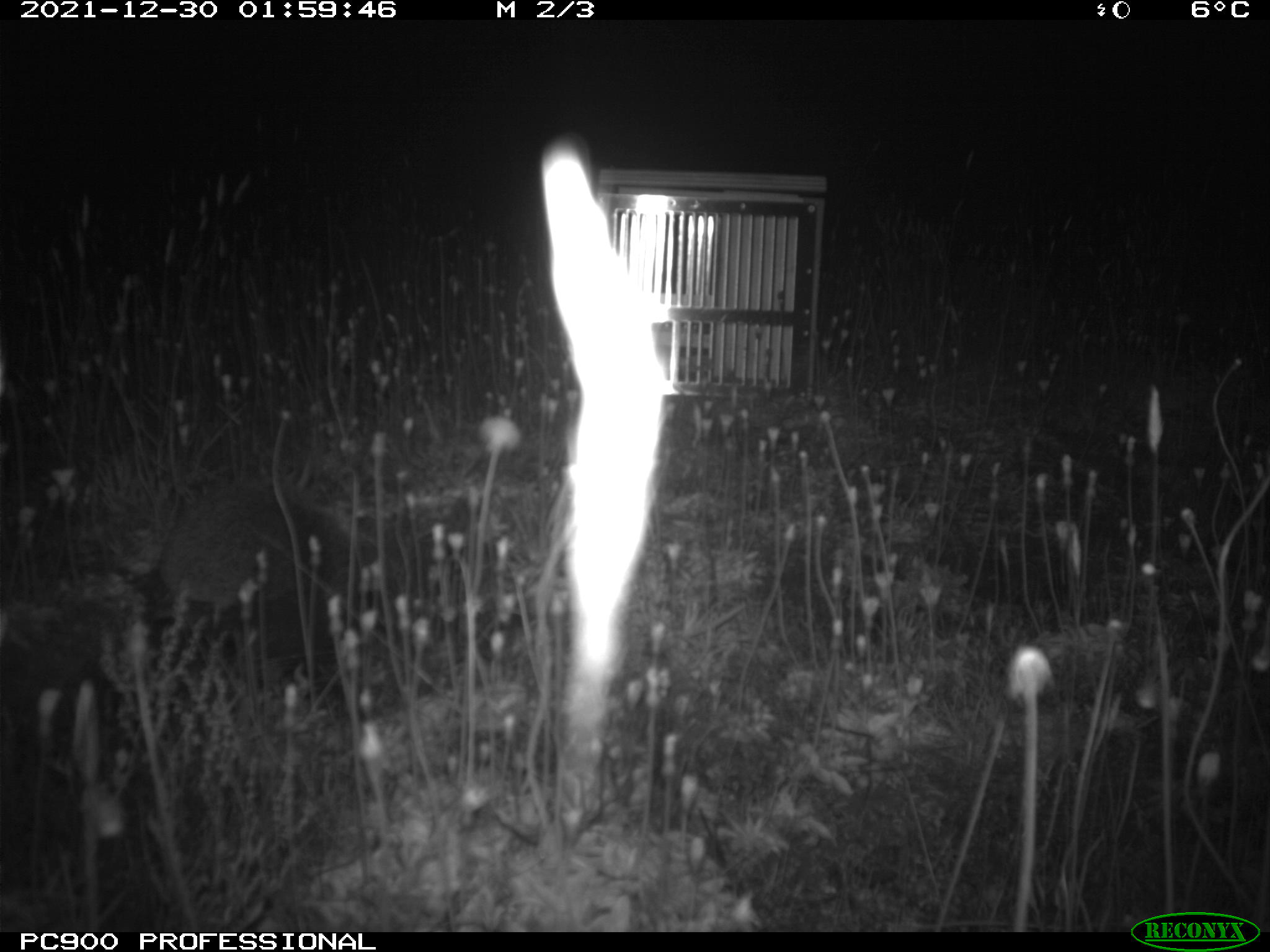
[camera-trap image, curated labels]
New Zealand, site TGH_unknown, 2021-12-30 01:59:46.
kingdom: Animalia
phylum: Chordata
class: Mammalia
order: Eulipotyphla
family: Erinaceidae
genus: Erinaceus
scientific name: Erinaceus europaeus europaeus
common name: european hedgehog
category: hedgehog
Hedgehog (european hedgehog) (Erinaceus europaeus europaeus).